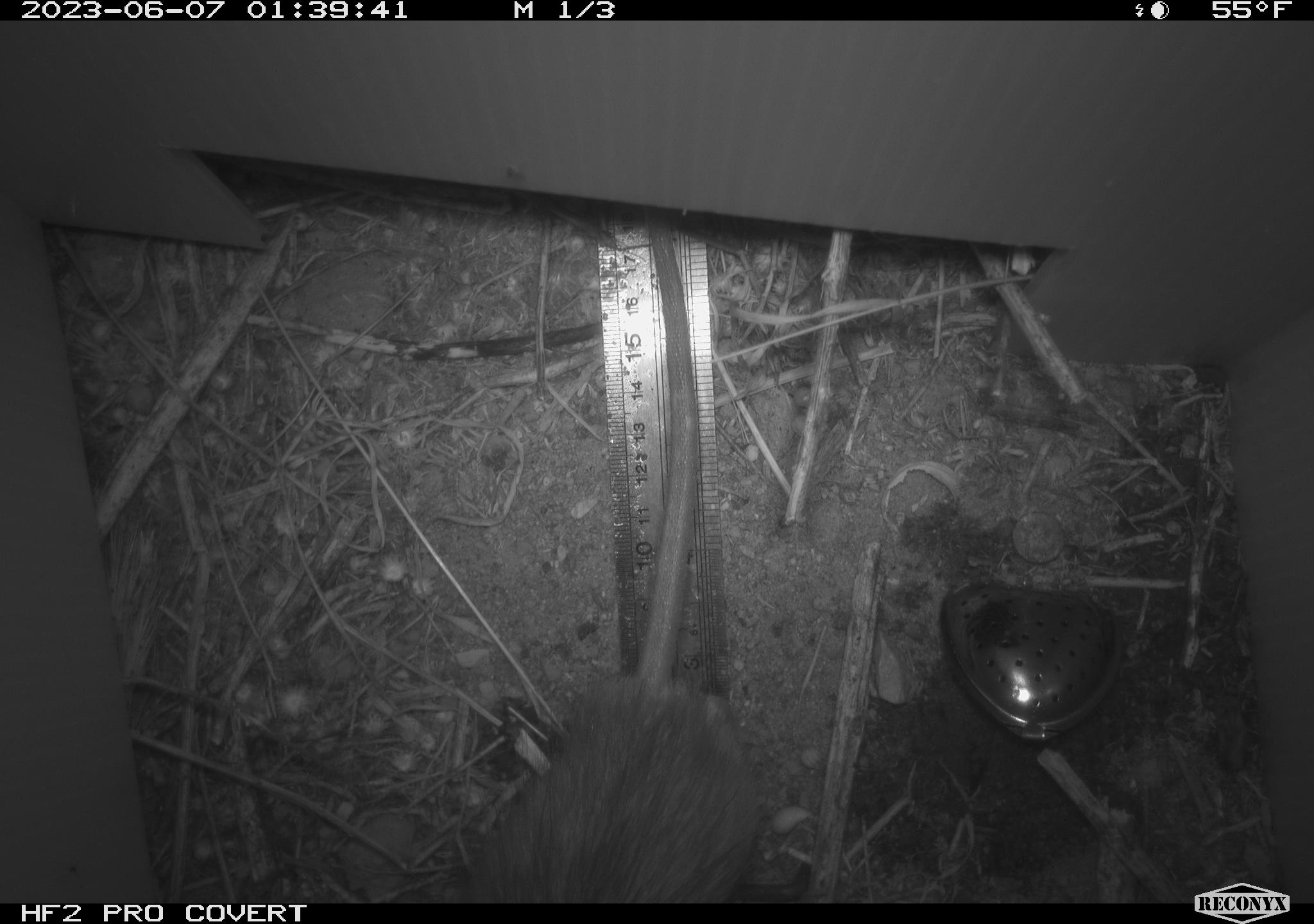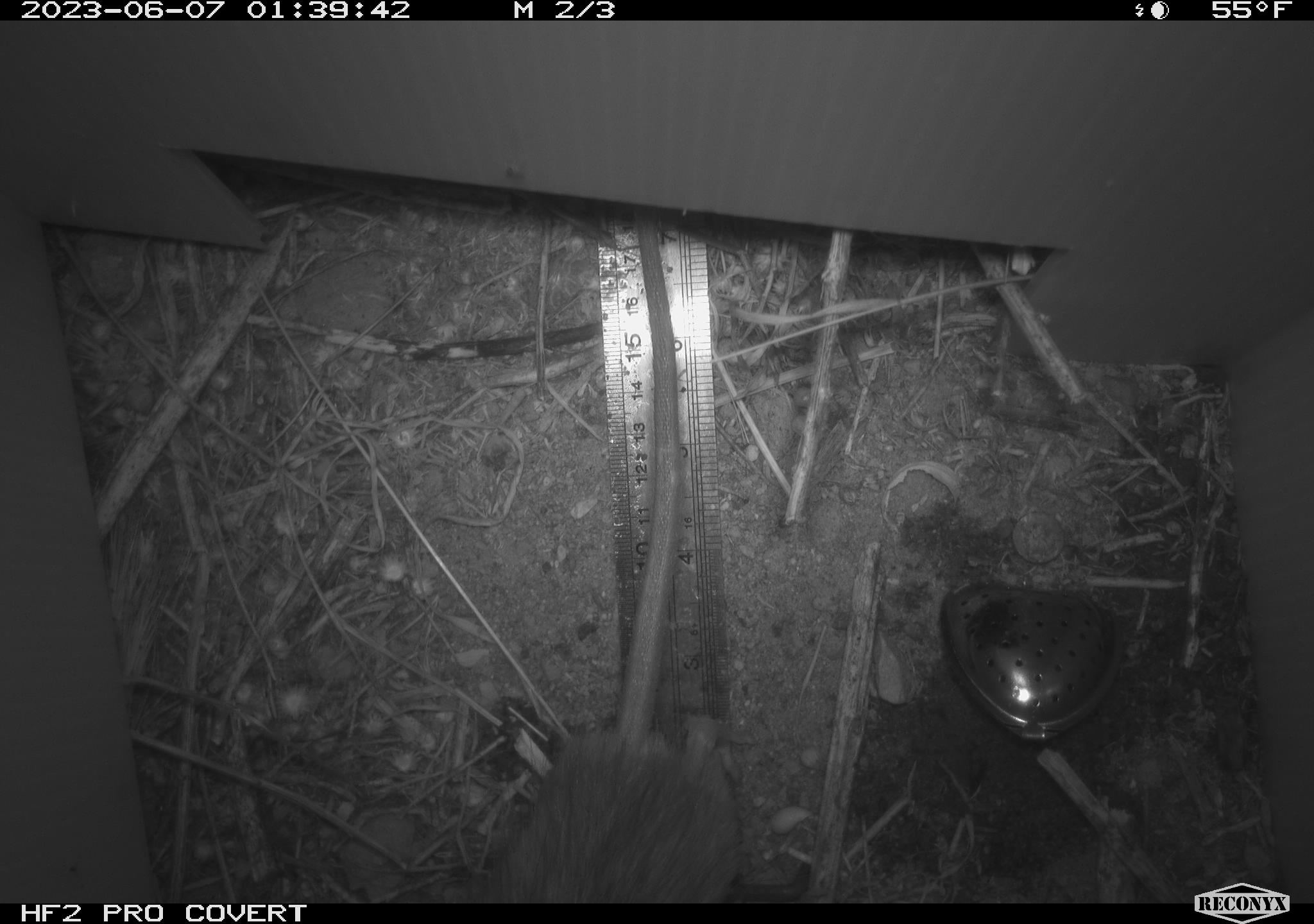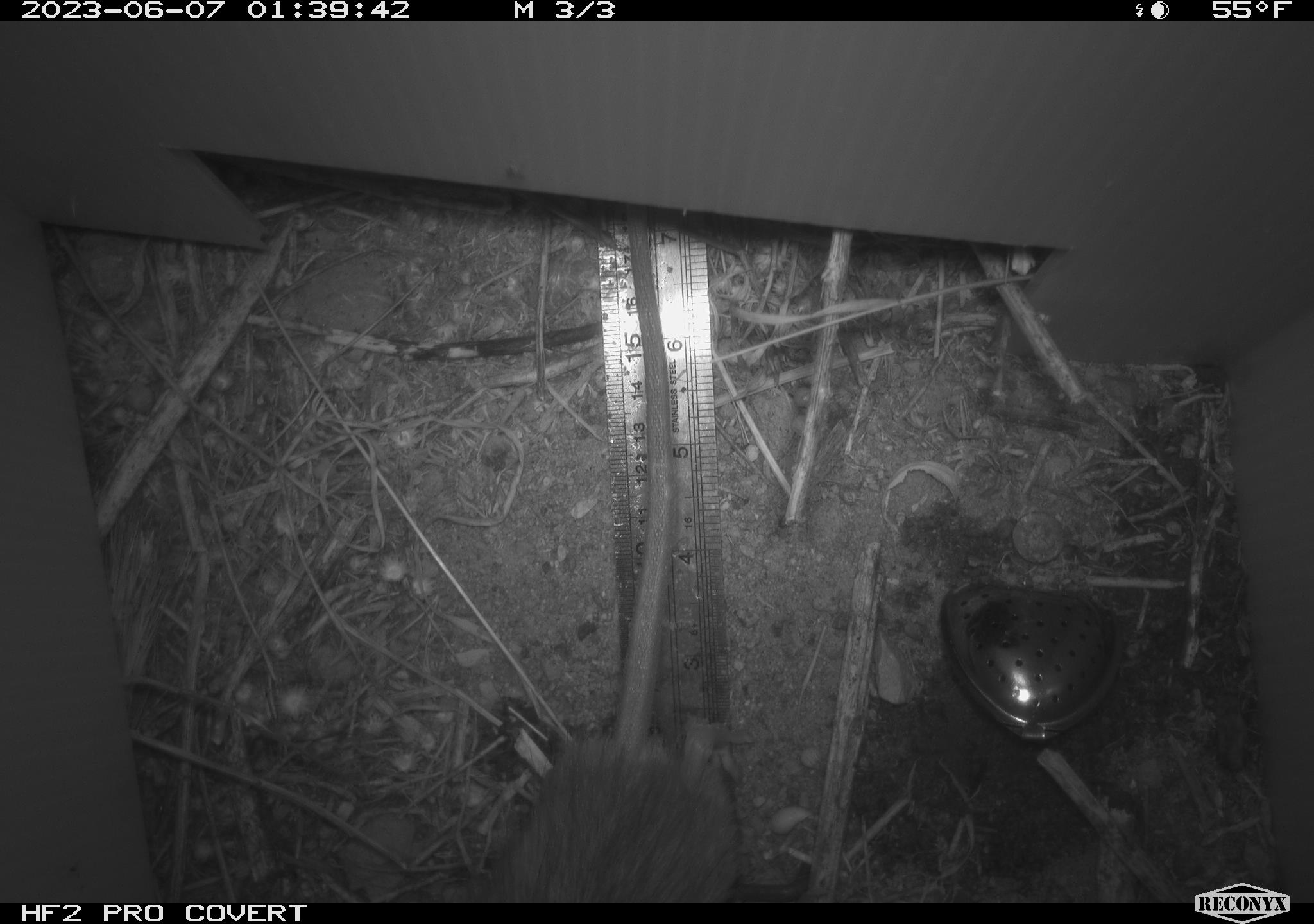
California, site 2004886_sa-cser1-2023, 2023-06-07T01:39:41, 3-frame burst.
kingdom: Animalia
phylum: Chordata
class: Mammalia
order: Rodentia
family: Muridae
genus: Rattus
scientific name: Rattus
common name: rat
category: rattus species